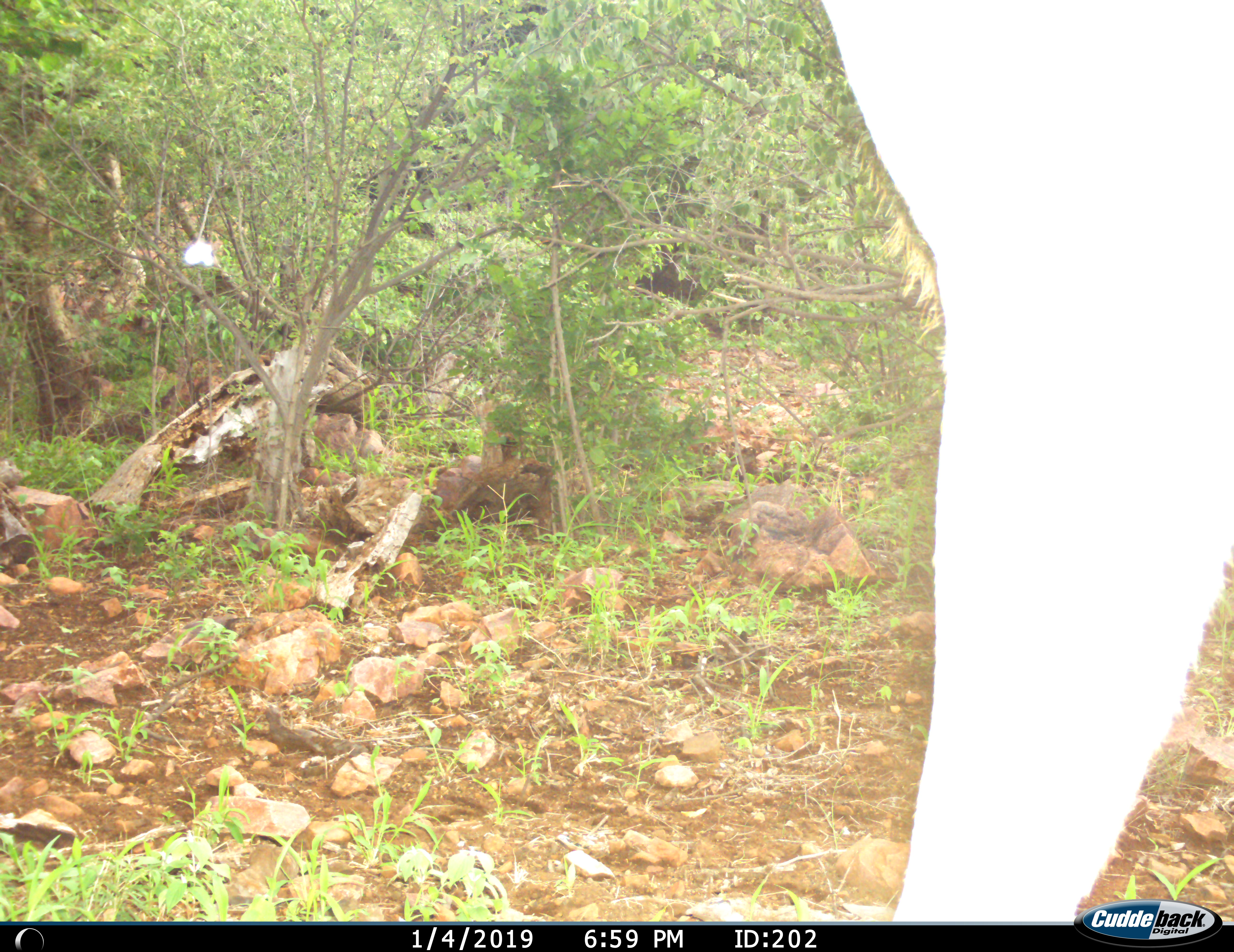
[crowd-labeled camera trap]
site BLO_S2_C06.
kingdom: Animalia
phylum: Chordata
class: Mammalia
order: Artiodactyla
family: Bovidae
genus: Aepyceros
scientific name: Aepyceros melampus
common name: impala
Impala (Aepyceros melampus), count 1. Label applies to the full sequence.